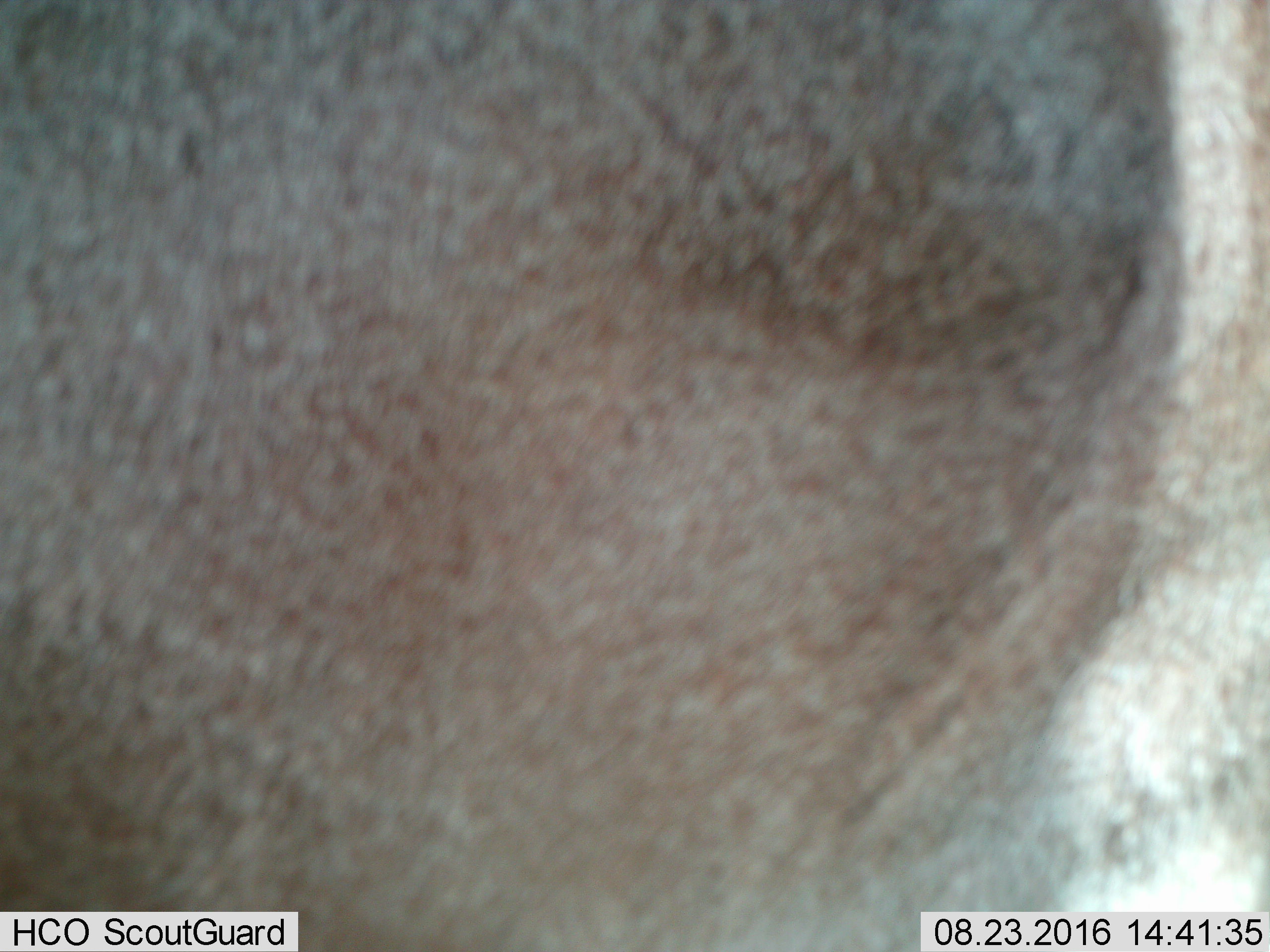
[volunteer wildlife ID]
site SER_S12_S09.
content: unidentified animal